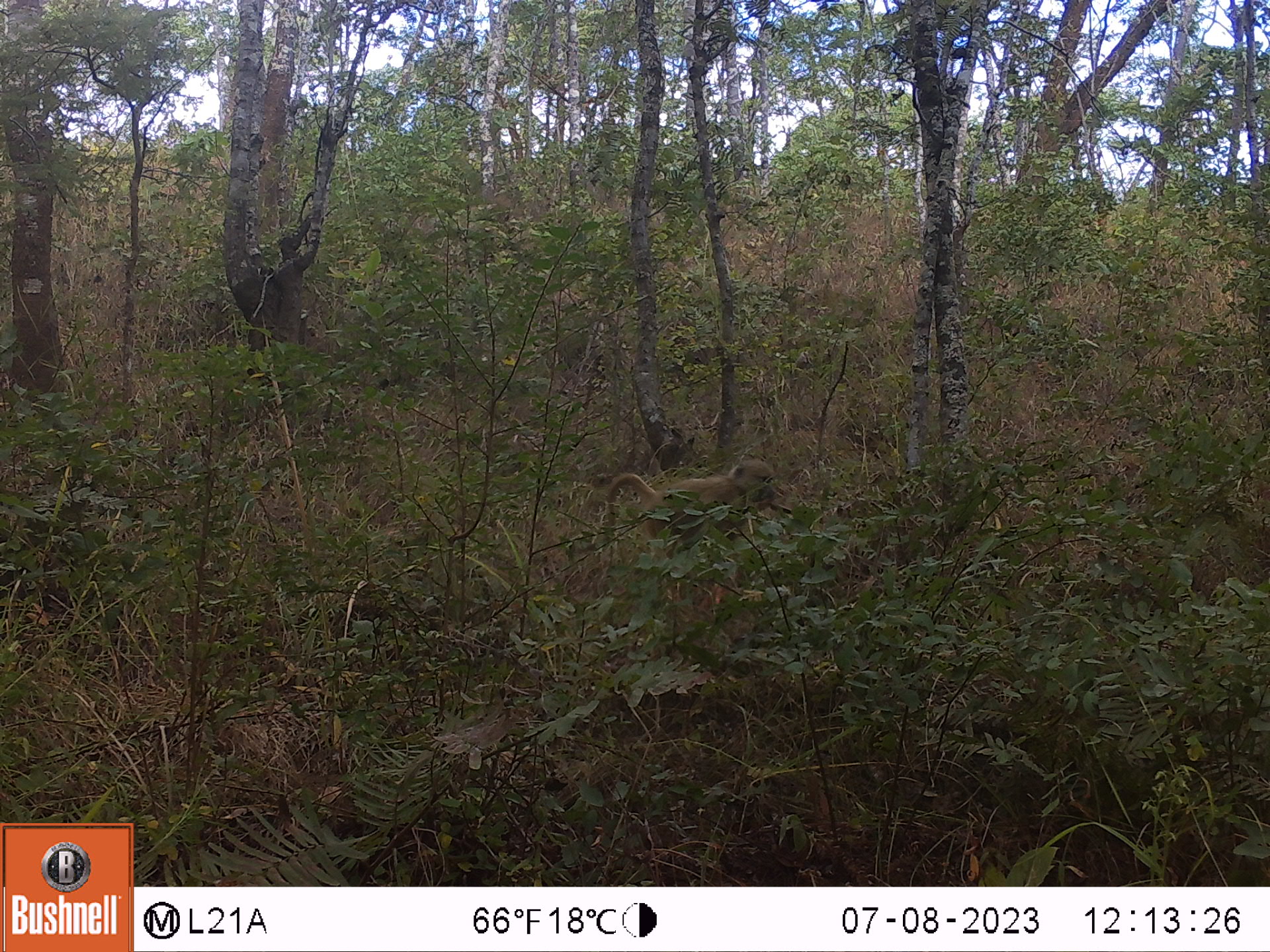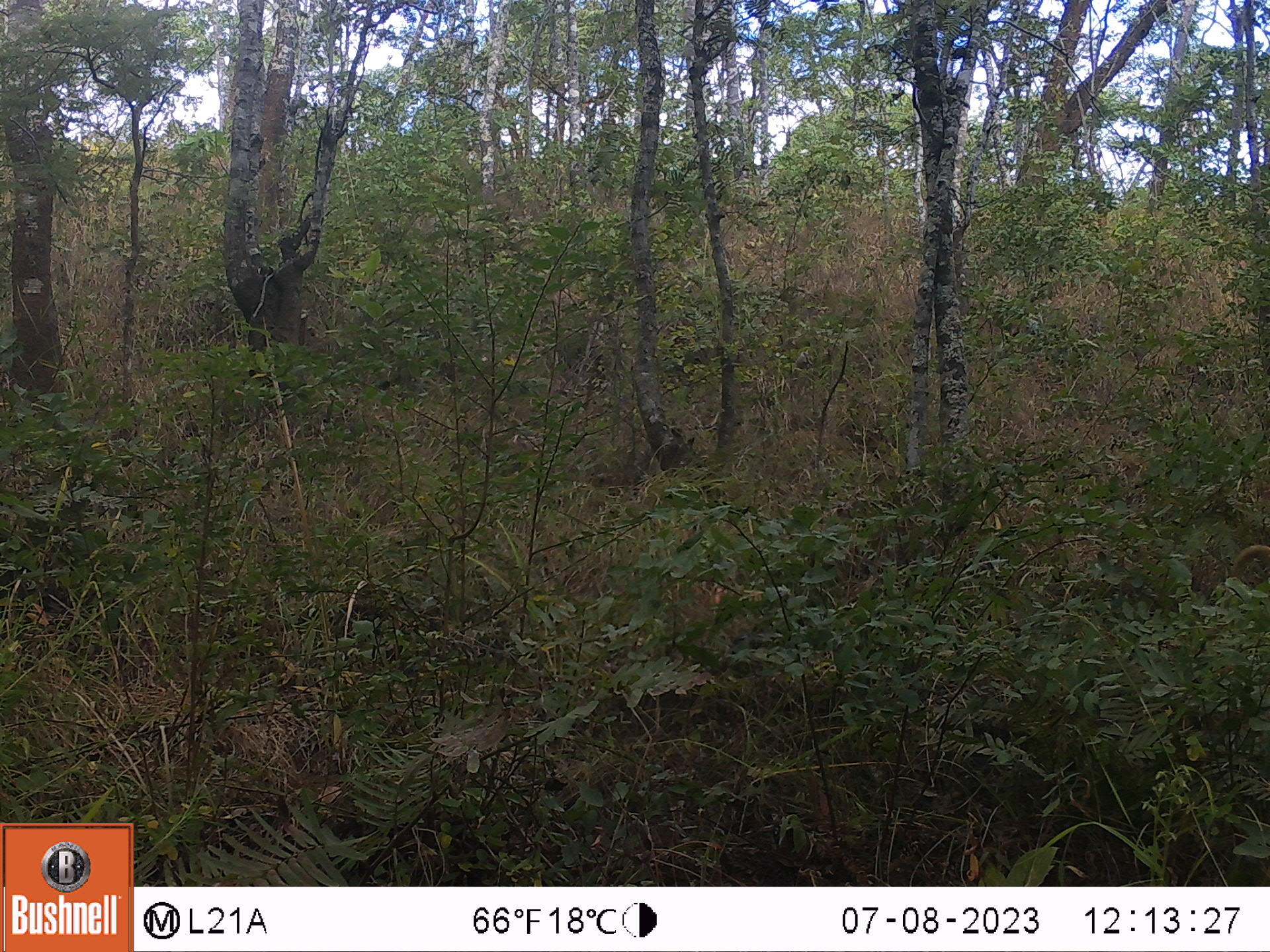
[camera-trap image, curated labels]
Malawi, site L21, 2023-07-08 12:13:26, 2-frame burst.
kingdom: Animalia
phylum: Chordata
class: Mammalia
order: Primates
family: Cercopithecidae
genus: Papio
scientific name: Papio cynocephalus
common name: yellow baboon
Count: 1.